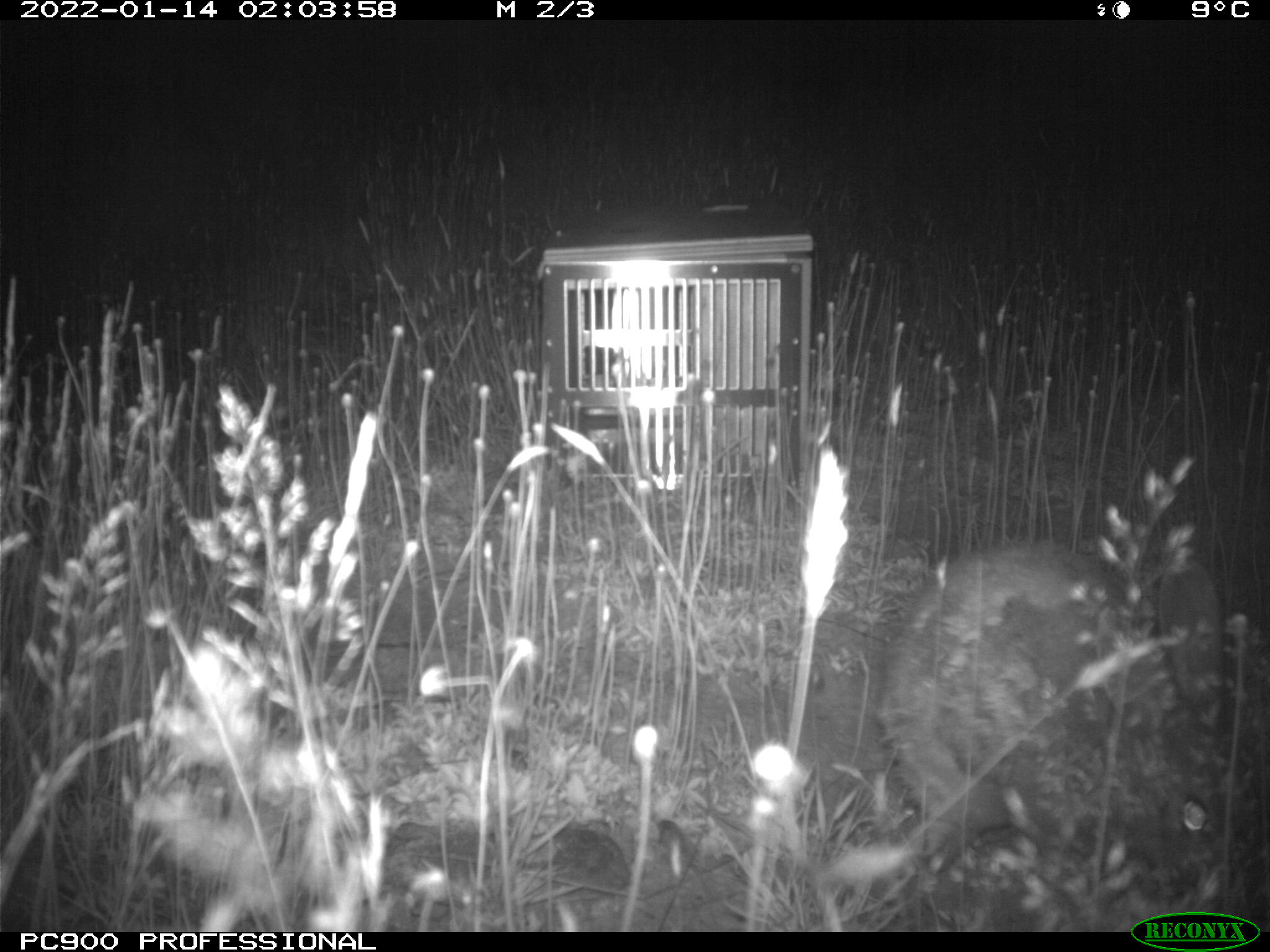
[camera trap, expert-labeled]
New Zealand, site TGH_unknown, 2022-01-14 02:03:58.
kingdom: Animalia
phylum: Chordata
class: Mammalia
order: Lagomorpha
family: Leporidae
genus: Oryctolagus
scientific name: Oryctolagus cuniculus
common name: european rabbit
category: rabbit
Rabbit (european rabbit) (Oryctolagus cuniculus).